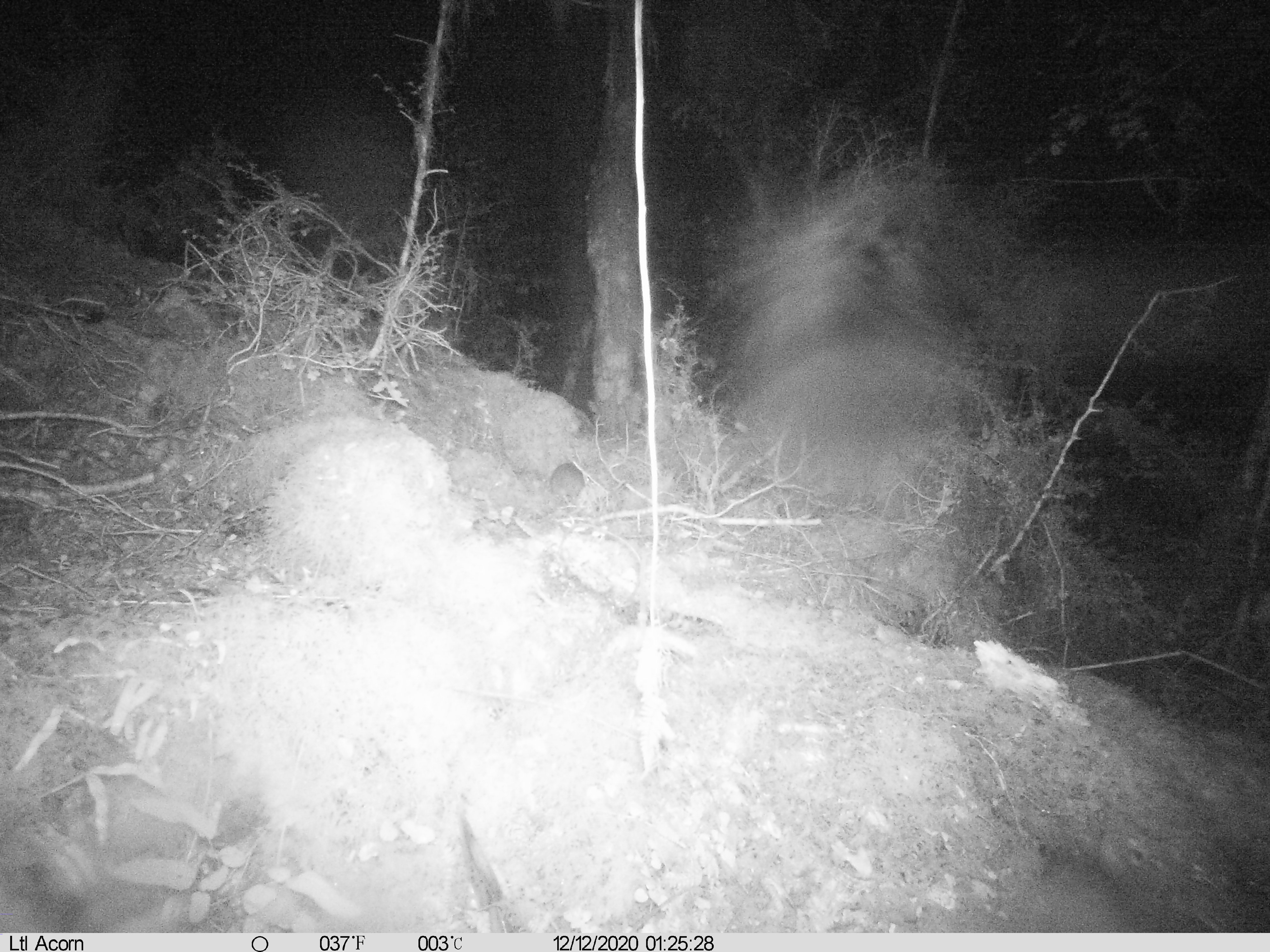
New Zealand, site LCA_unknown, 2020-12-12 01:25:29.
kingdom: Animalia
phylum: Chordata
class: Mammalia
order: Rodentia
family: Muridae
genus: Rattus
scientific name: Rattus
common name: rat